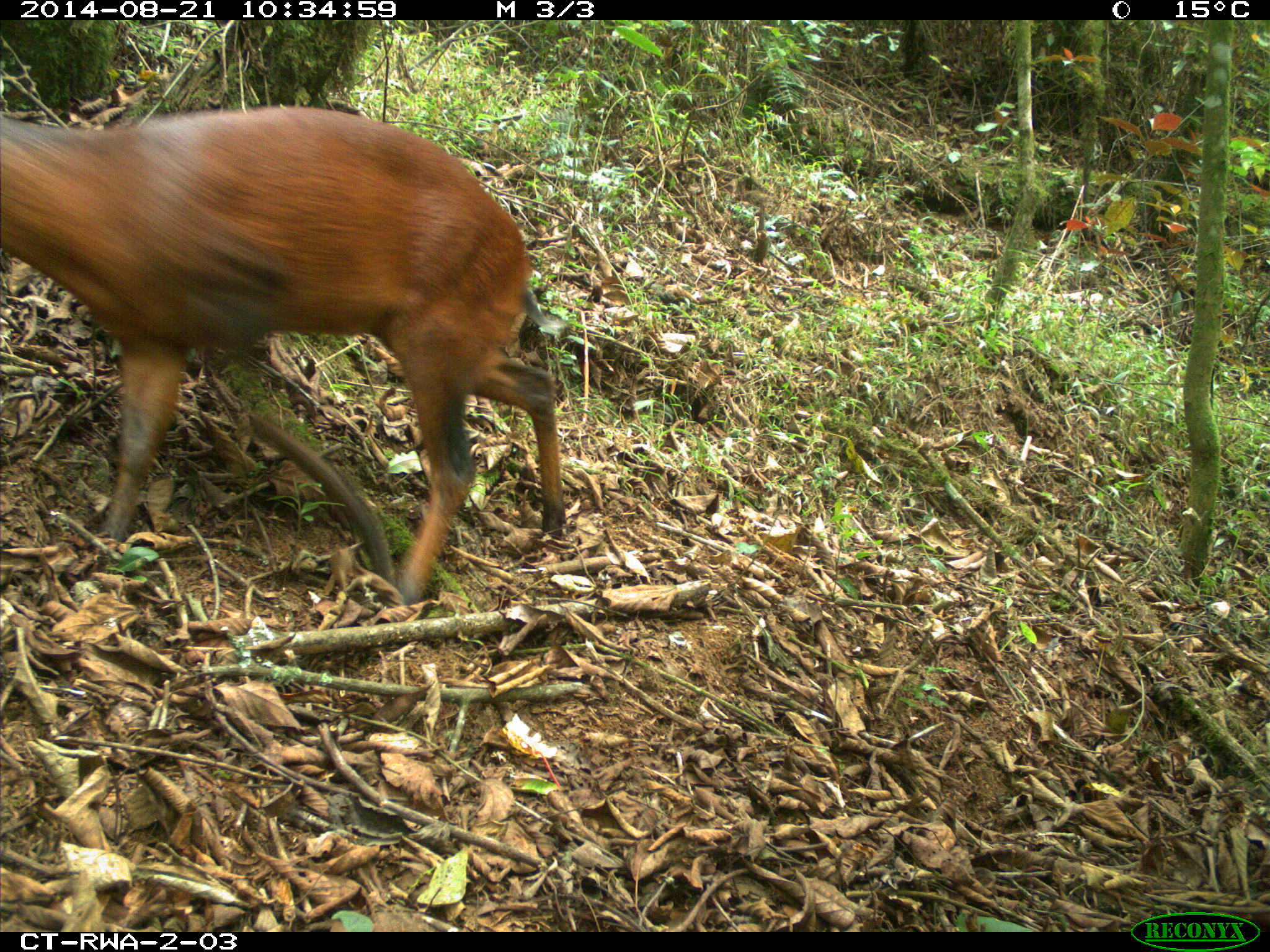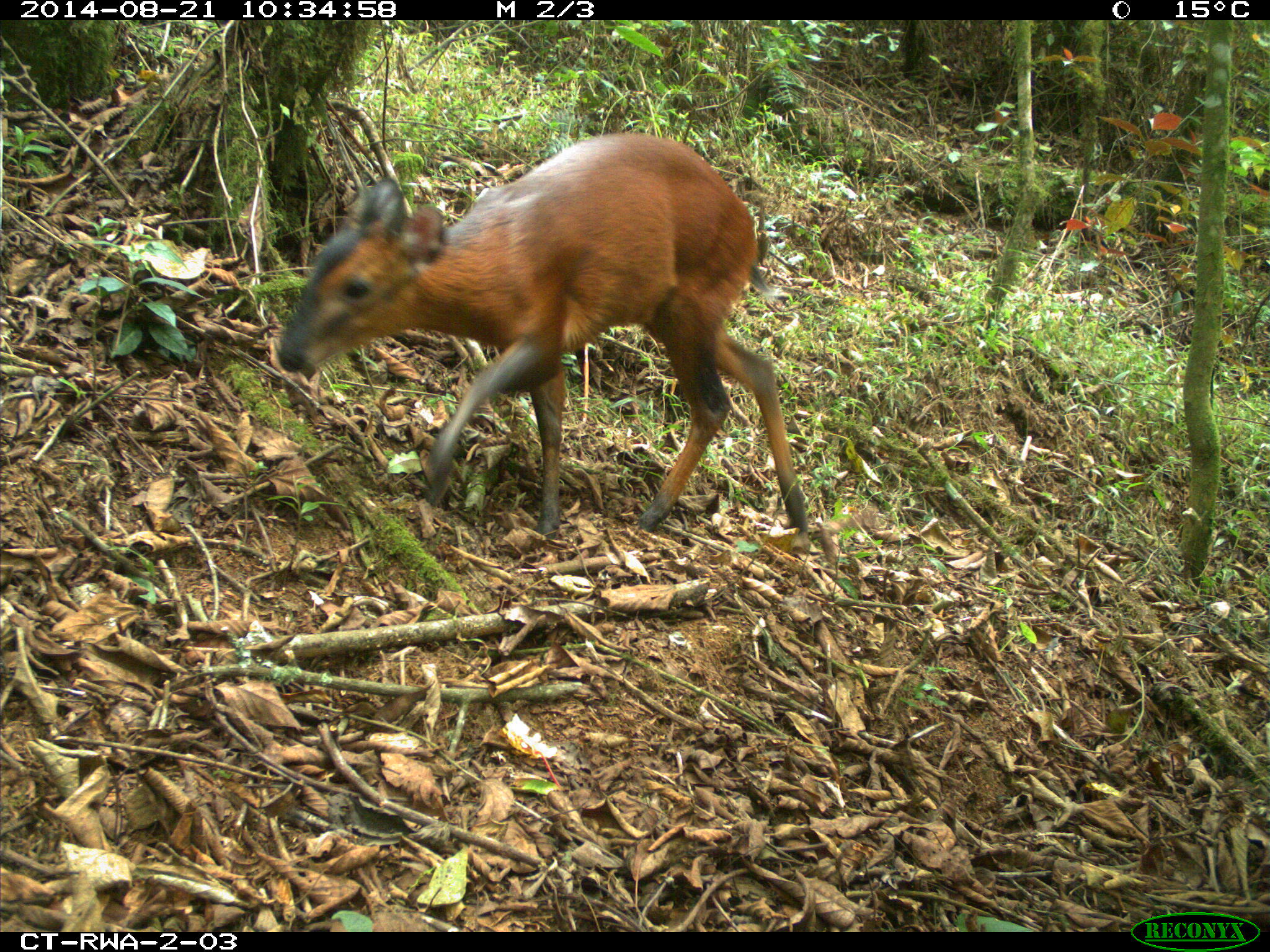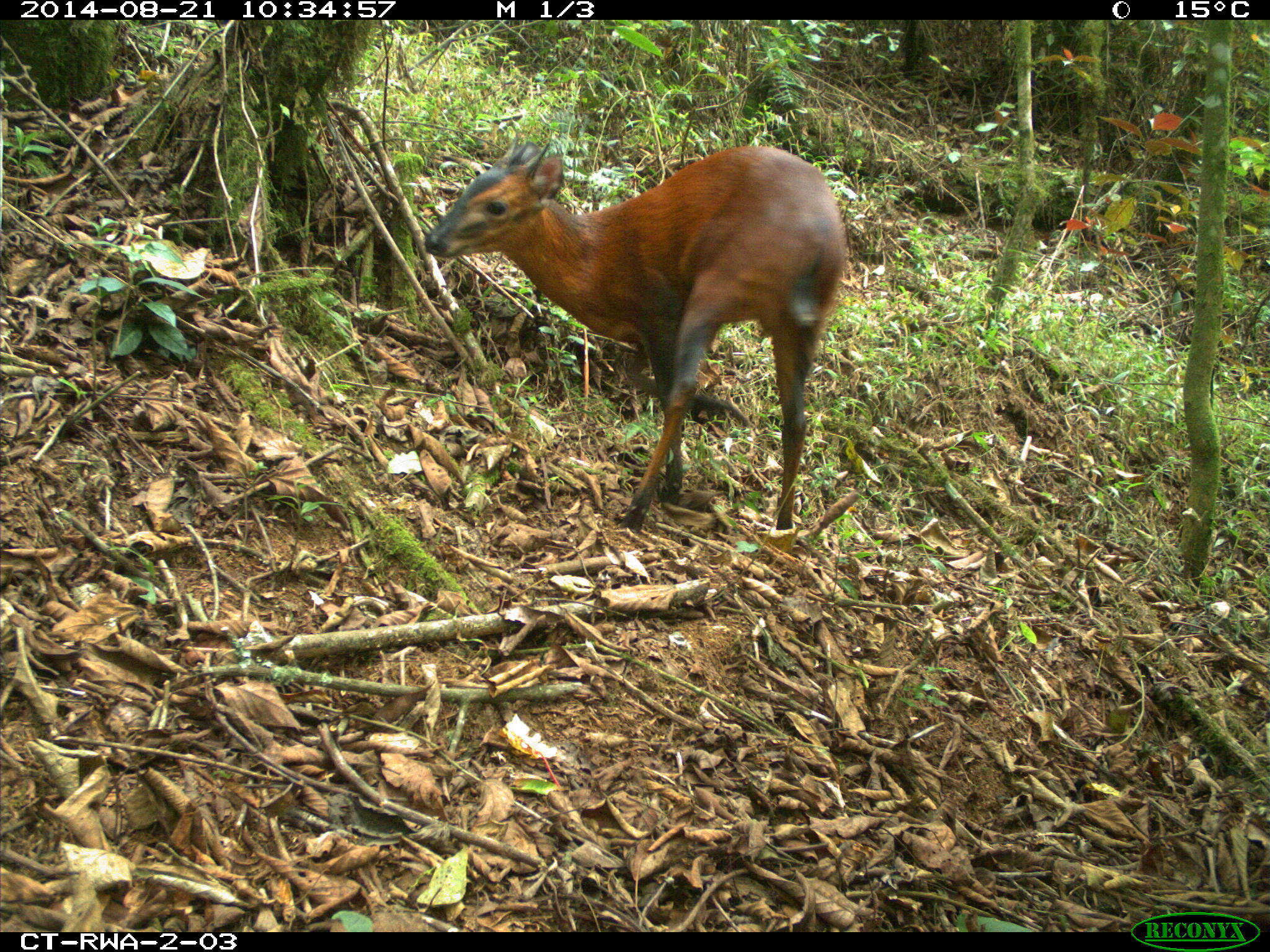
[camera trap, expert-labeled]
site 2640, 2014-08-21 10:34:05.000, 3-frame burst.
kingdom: Animalia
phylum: Chordata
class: Mammalia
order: Artiodactyla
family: Bovidae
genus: Cephalophus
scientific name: Cephalophus nigrifrons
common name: black-fronted duiker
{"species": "Cephalophus nigrifrons (black-fronted duiker)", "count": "1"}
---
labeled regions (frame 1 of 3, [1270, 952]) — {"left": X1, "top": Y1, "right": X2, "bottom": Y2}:
cephalophus nigrifrons: {"left": 1, "top": 106, "right": 565, "bottom": 613}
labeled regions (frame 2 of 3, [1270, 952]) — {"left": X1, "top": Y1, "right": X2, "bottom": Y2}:
cephalophus nigrifrons: {"left": 278, "top": 134, "right": 811, "bottom": 550}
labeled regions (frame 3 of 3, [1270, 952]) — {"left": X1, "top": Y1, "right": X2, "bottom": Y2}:
cephalophus nigrifrons: {"left": 423, "top": 127, "right": 852, "bottom": 535}